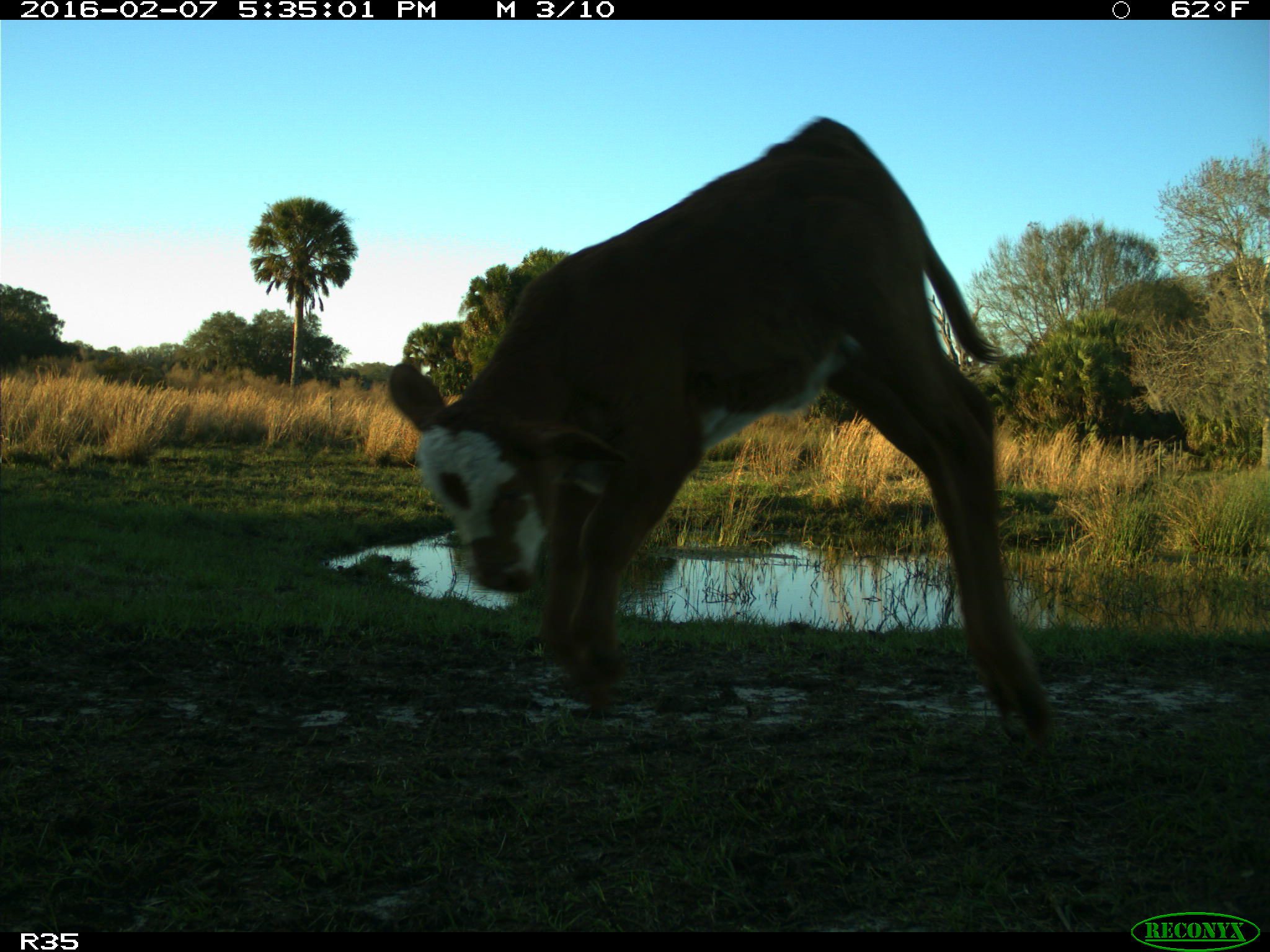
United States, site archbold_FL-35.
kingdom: Animalia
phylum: Chordata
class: Mammalia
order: Artiodactyla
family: Bovidae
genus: Bos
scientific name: Bos taurus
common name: domestic cow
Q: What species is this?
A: Bos taurus (domestic cow).